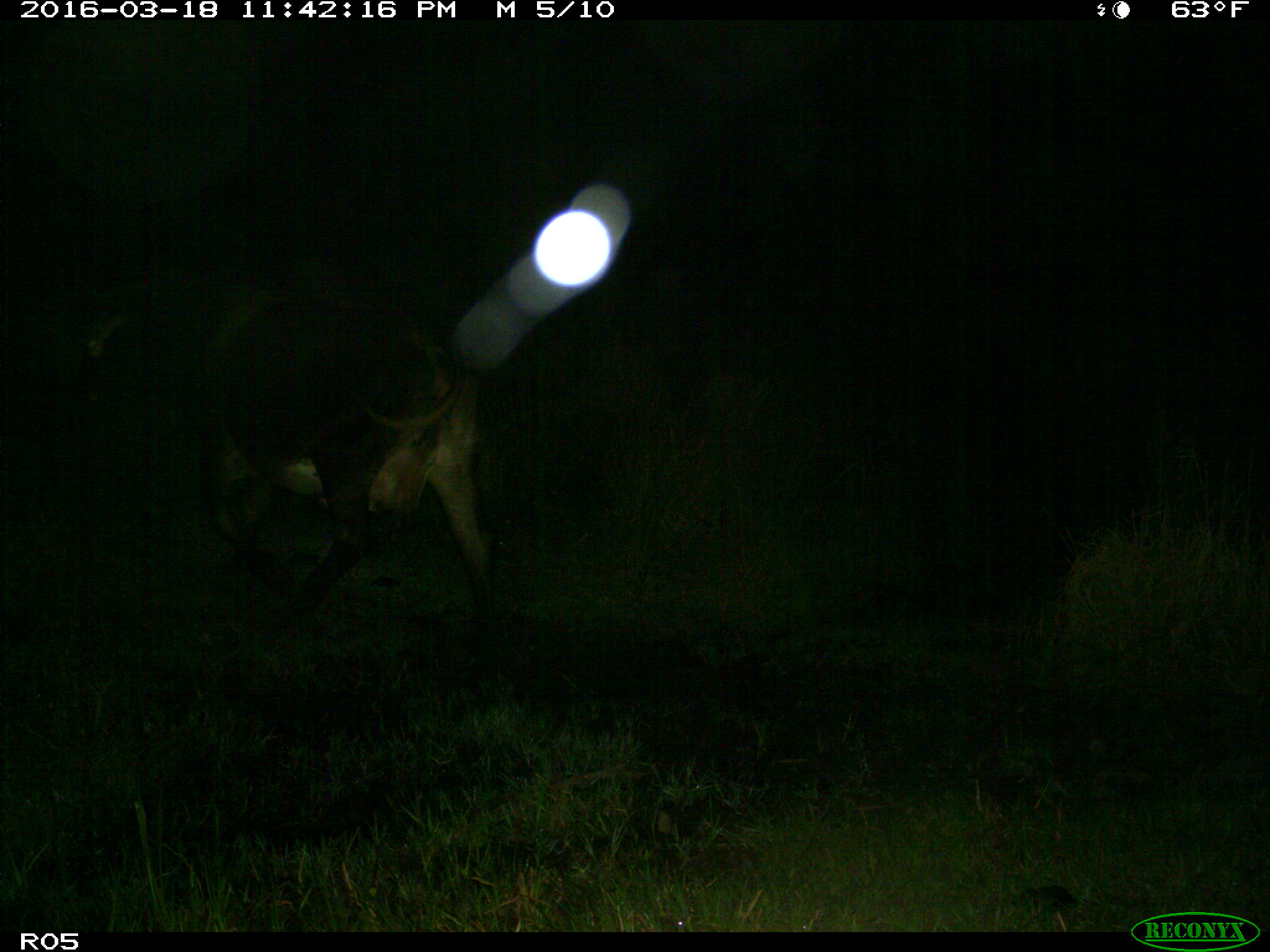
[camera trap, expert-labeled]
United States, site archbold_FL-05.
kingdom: Animalia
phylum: Chordata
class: Mammalia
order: Artiodactyla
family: Bovidae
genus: Bos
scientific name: Bos taurus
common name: domestic cow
Bos taurus (domestic cow).